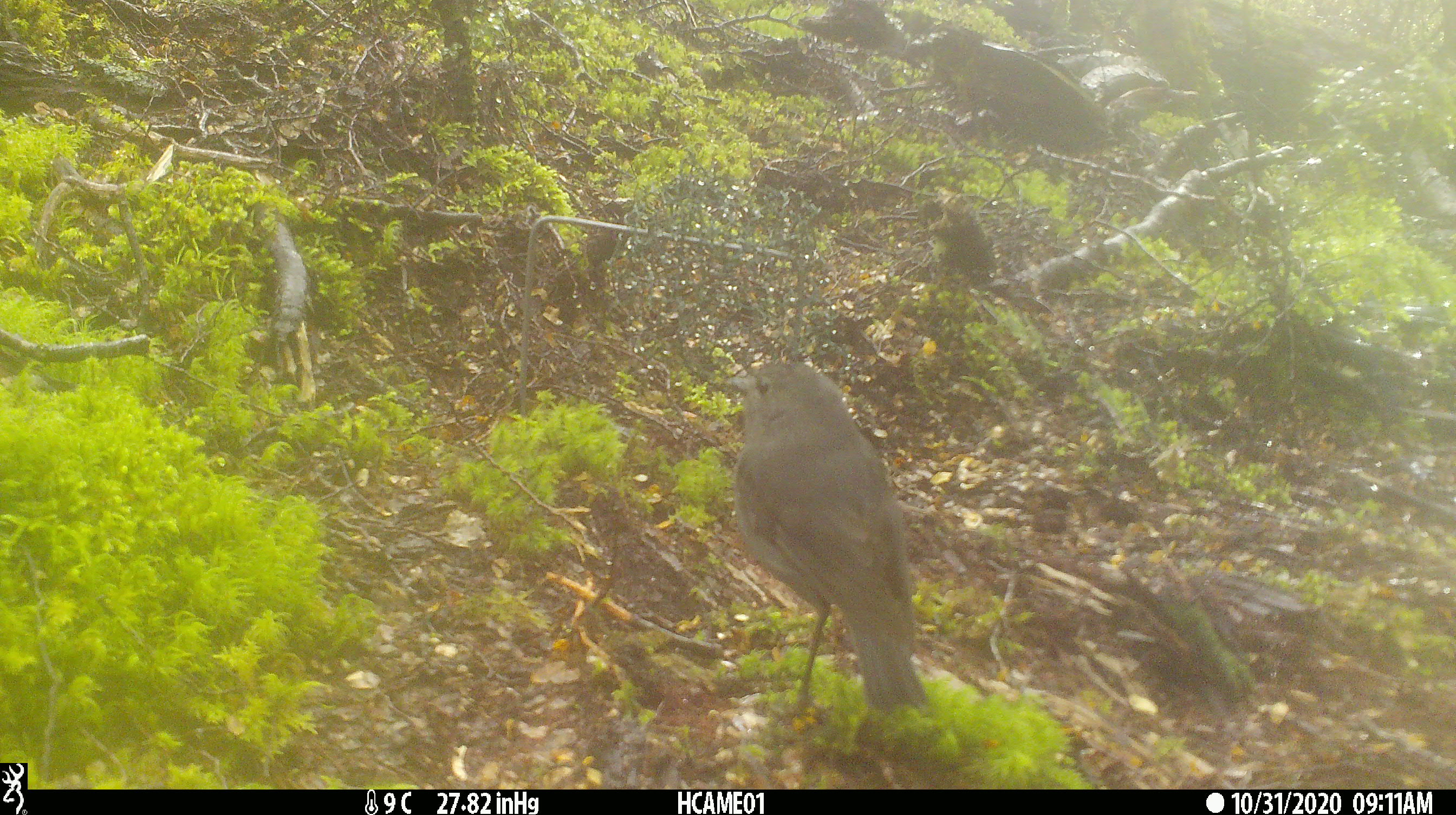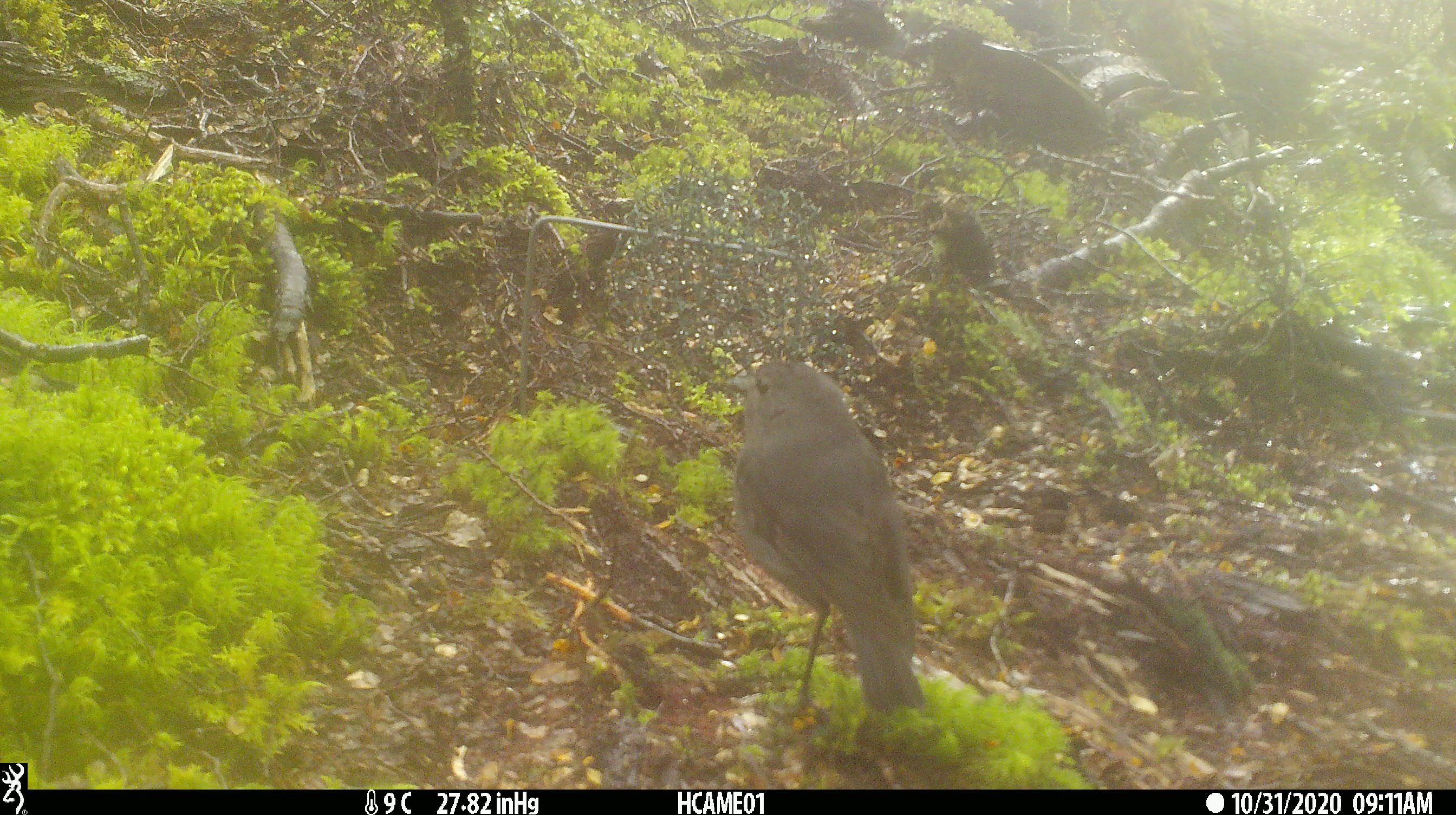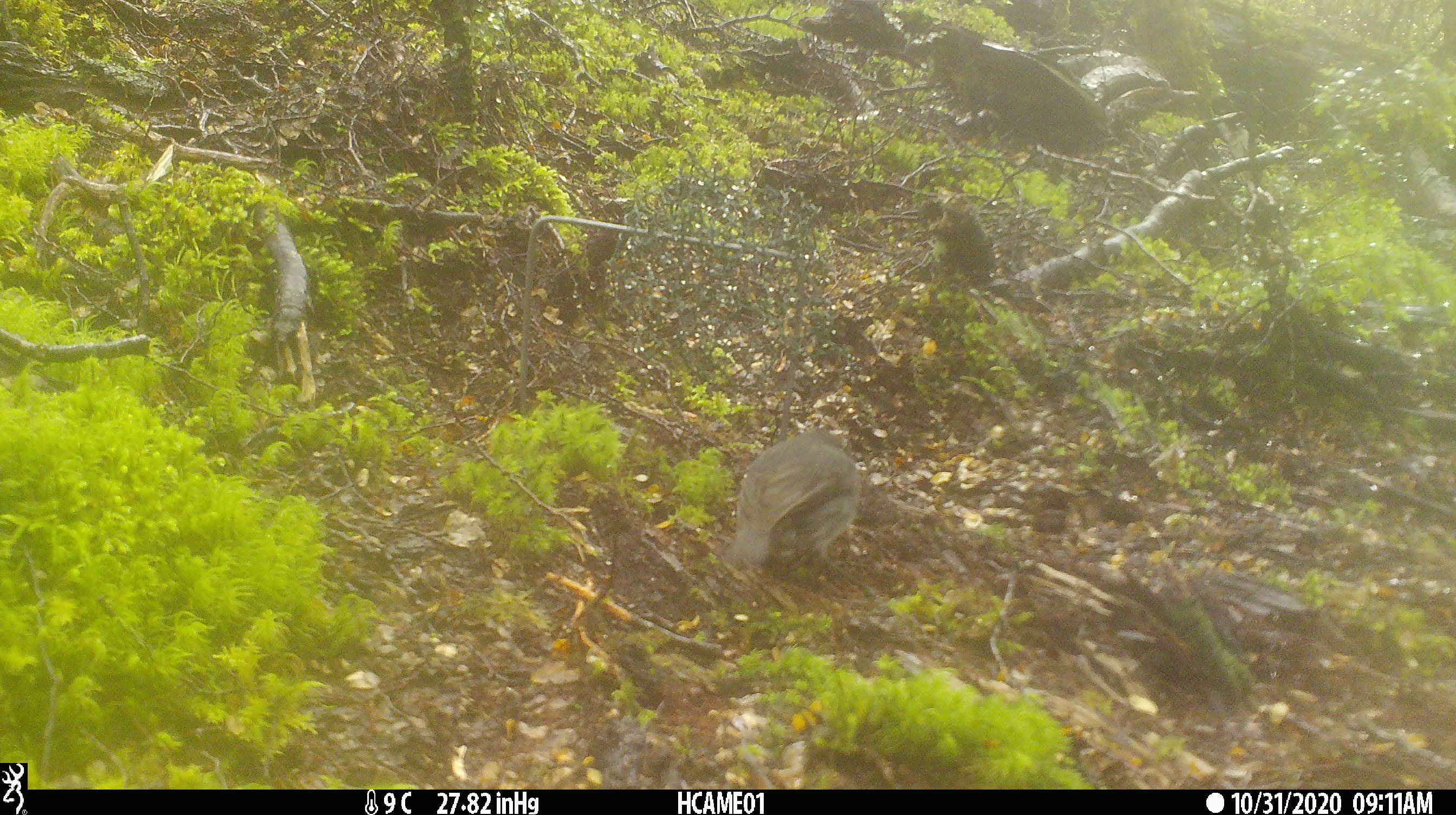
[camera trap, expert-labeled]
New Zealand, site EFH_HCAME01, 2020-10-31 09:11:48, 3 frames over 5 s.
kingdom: Animalia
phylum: Chordata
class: Aves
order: Passeriformes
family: Petroicidae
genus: Petroica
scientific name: Petroica australis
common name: new zealand robin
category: robin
Robin (new zealand robin) (Petroica australis).